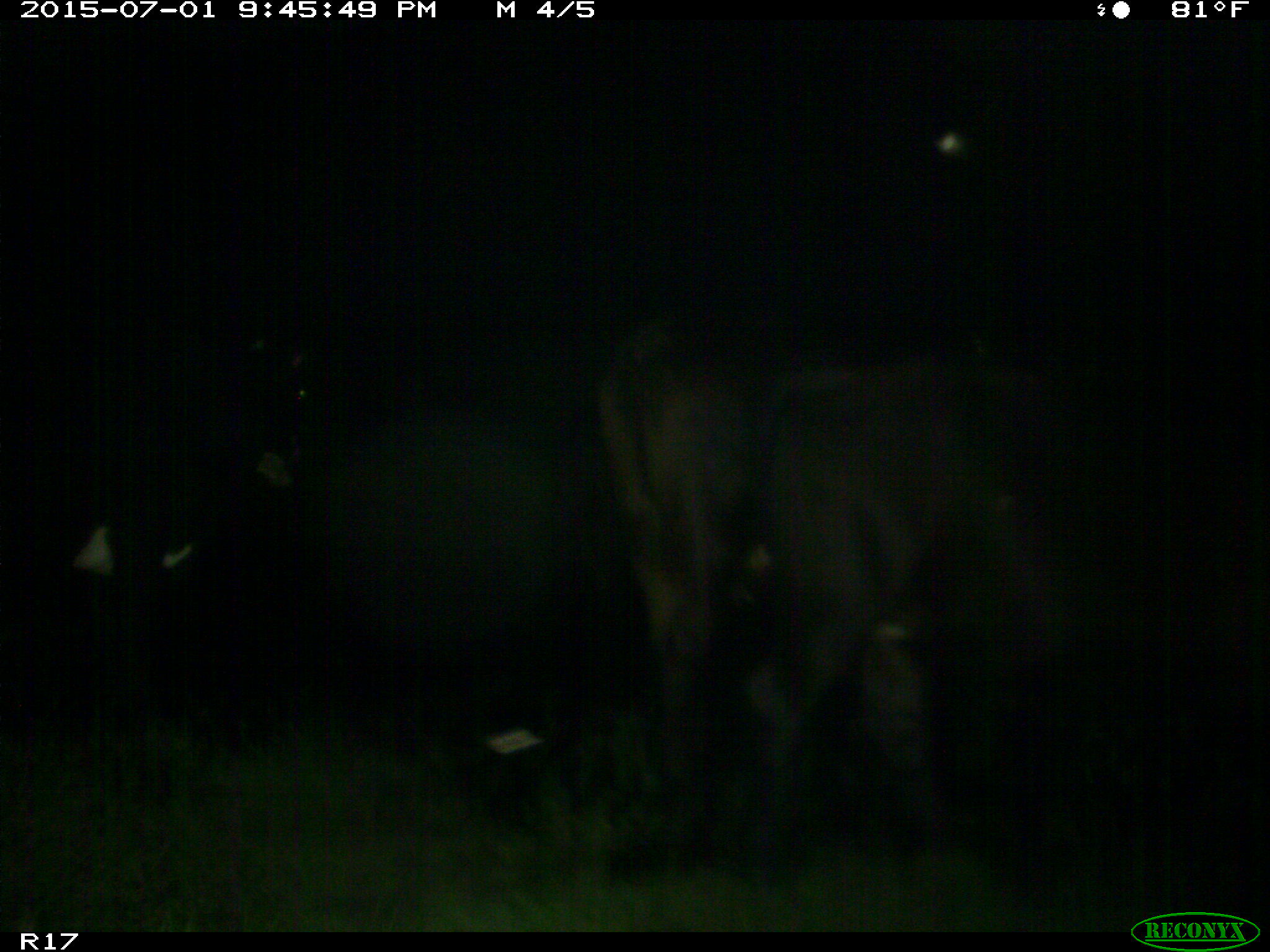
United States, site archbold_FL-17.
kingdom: Animalia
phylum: Chordata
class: Mammalia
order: Artiodactyla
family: Bovidae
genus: Bos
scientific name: Bos taurus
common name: domestic cow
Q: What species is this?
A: Bos taurus (domestic cow).